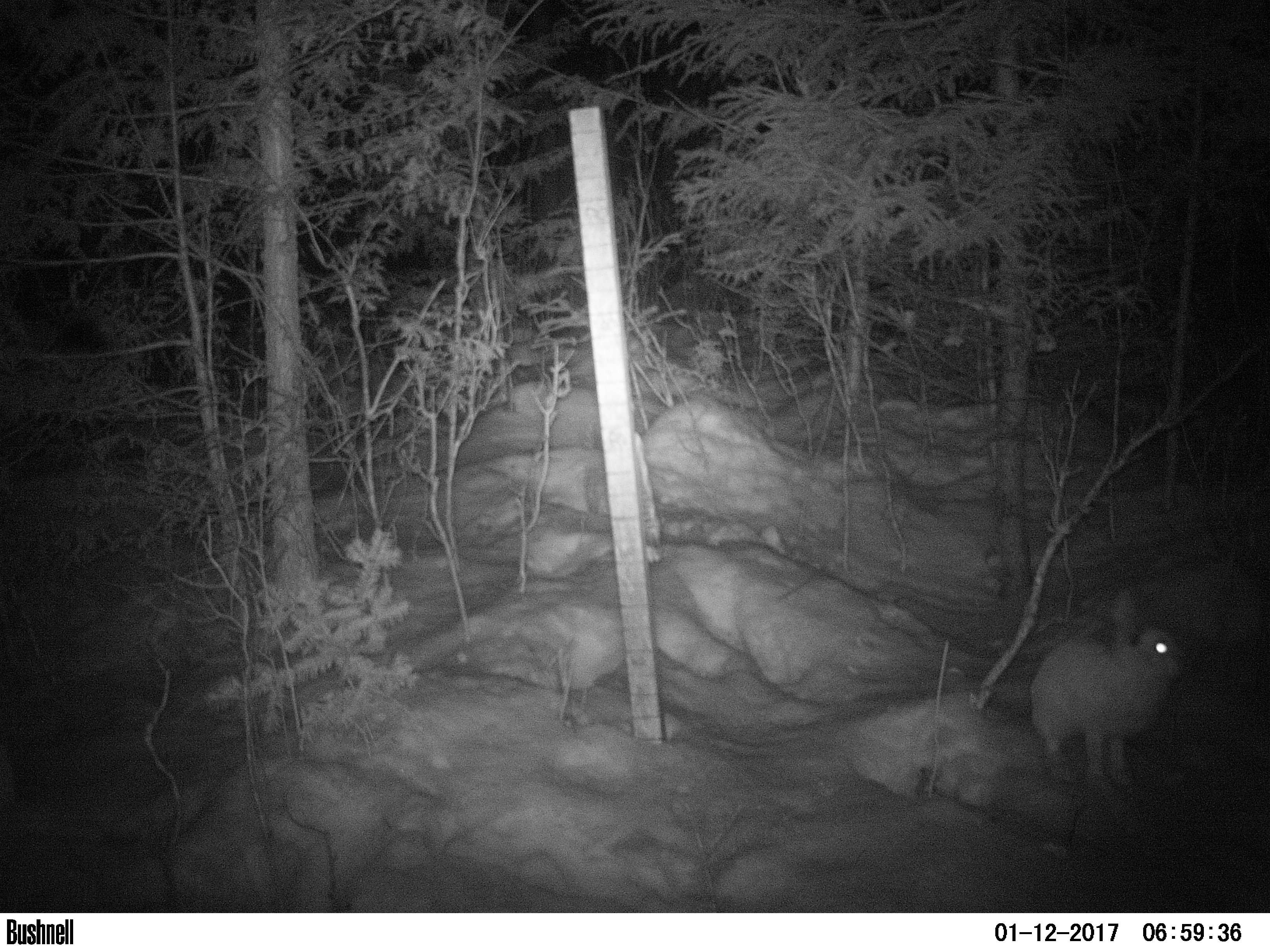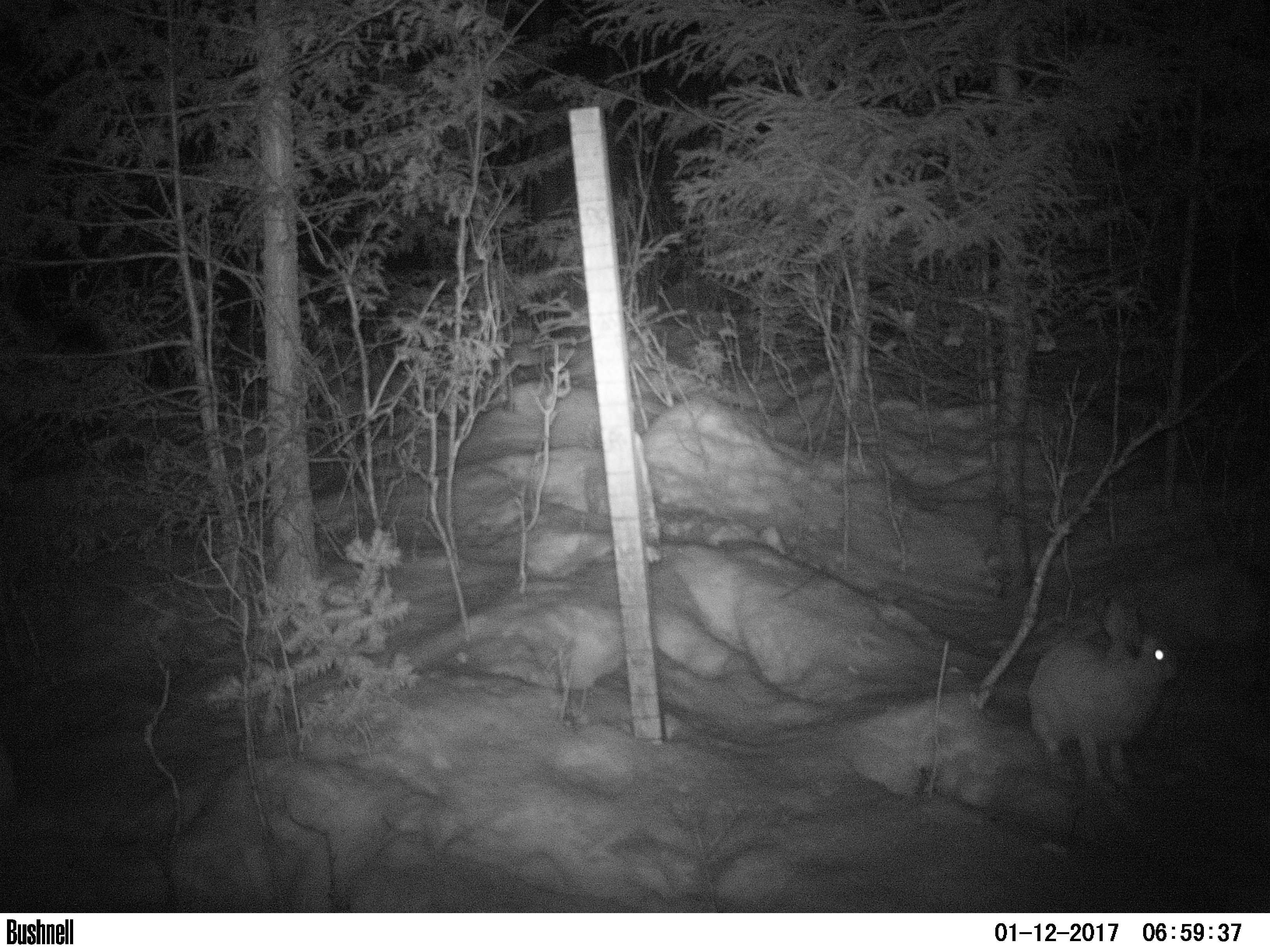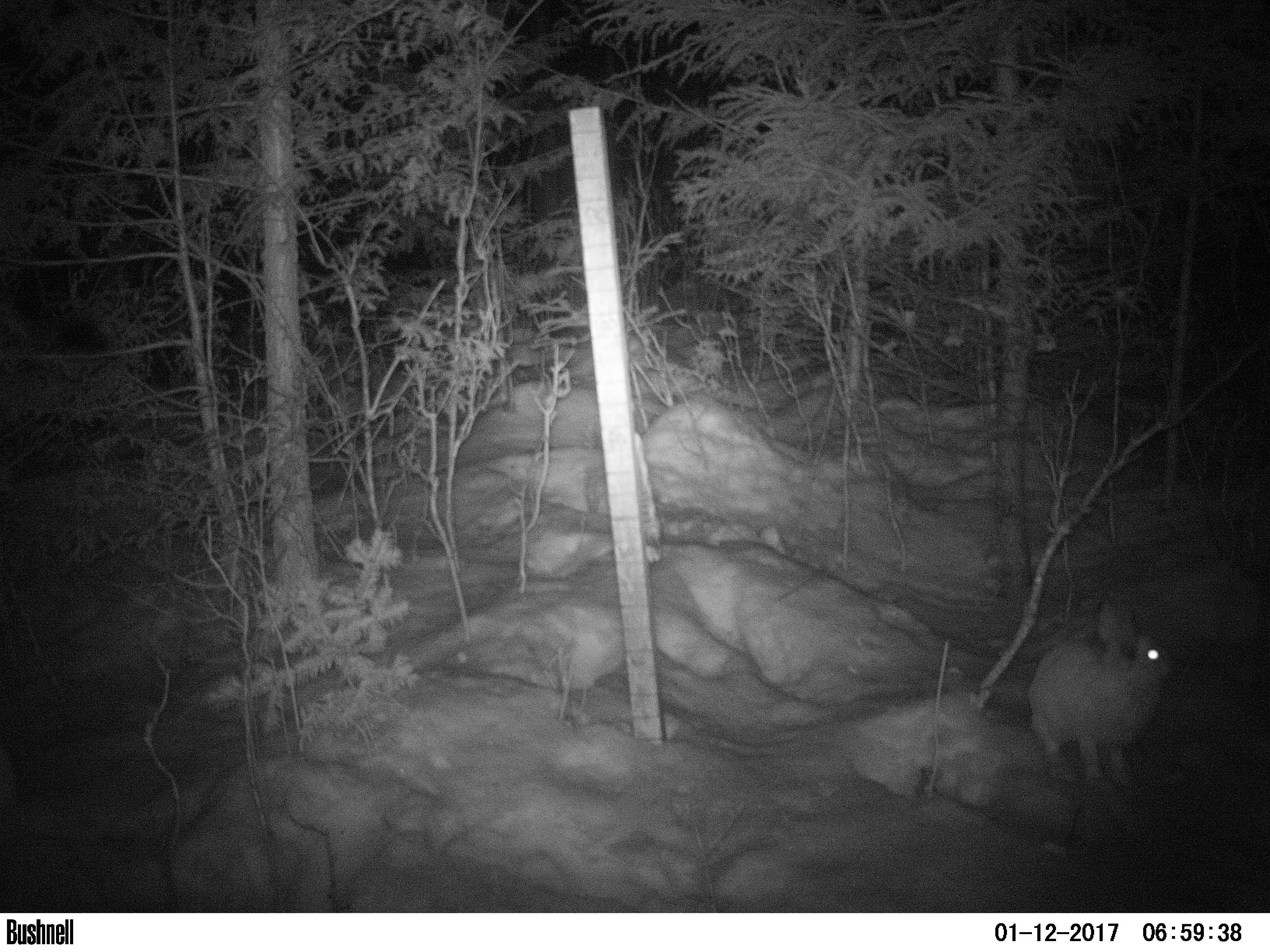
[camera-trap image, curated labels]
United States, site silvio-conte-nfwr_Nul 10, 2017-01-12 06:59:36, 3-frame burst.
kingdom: Animalia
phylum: Chordata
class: Mammalia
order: Lagomorpha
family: Leporidae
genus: Lepus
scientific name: Lepus americanus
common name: snowshoe hare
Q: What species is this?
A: Snowshoe hare (Lepus americanus).